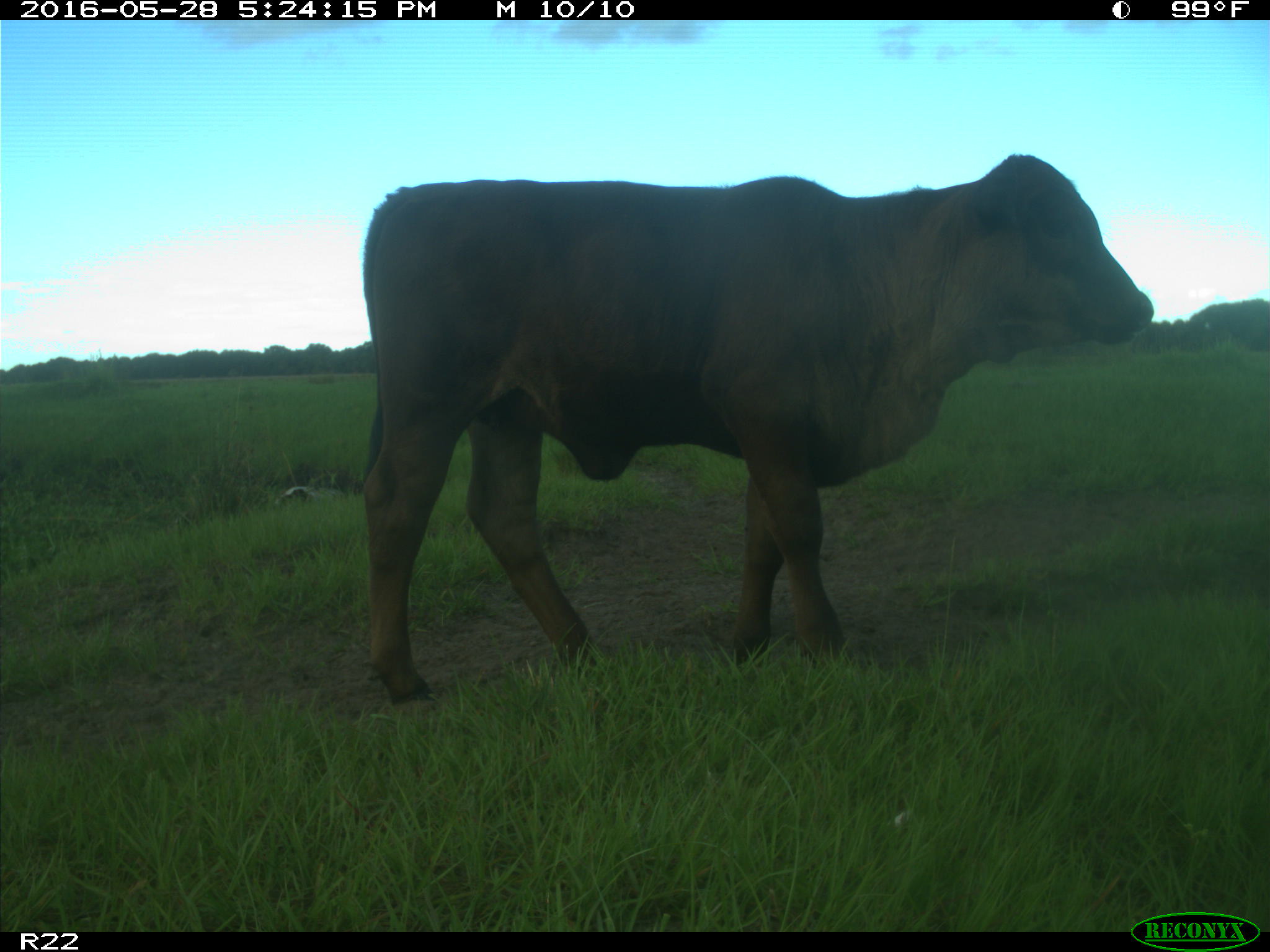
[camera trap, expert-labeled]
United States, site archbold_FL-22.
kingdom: Animalia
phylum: Chordata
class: Mammalia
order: Artiodactyla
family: Bovidae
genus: Bos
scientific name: Bos taurus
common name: domestic cow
Bos taurus (domestic cow).